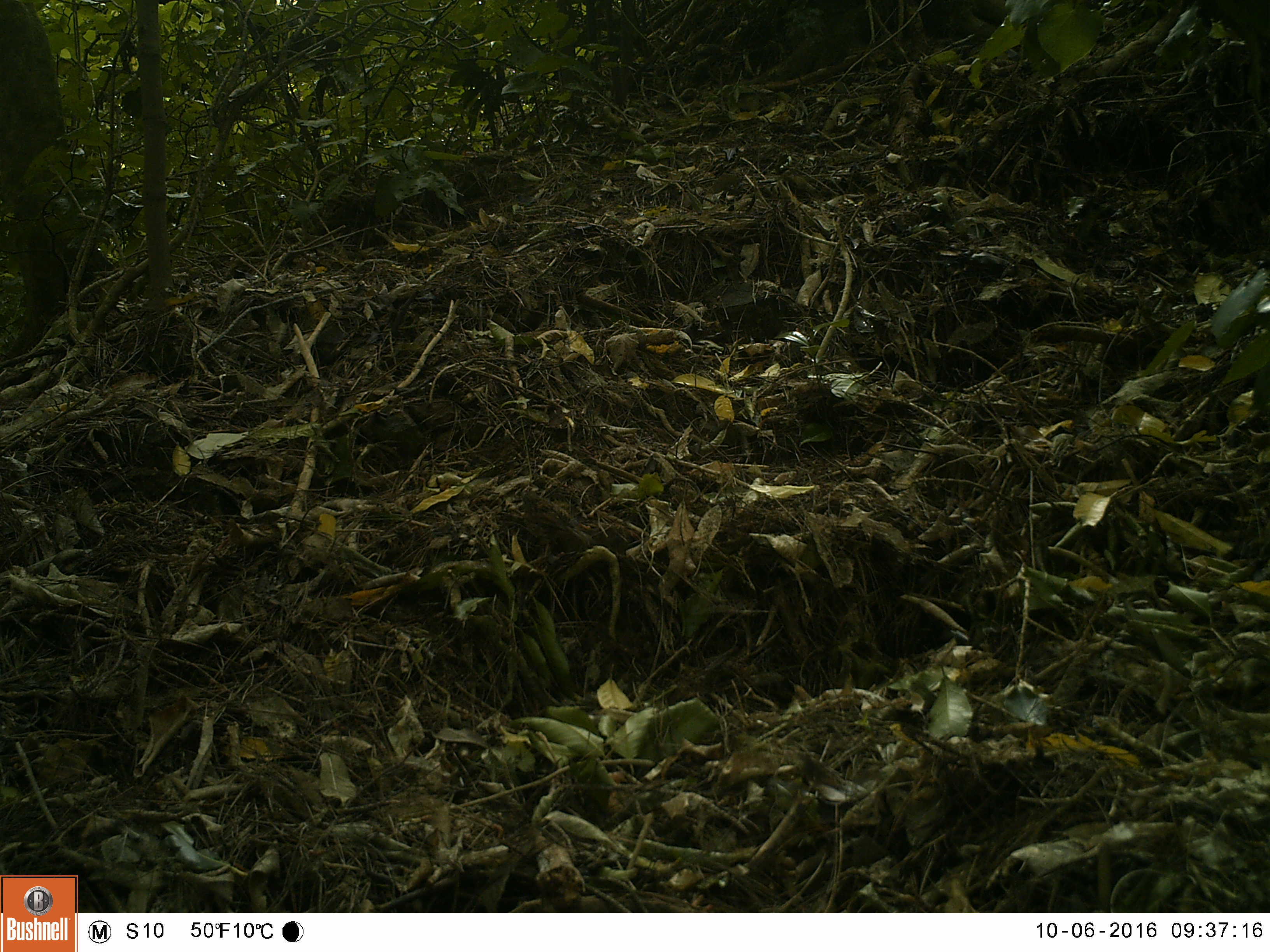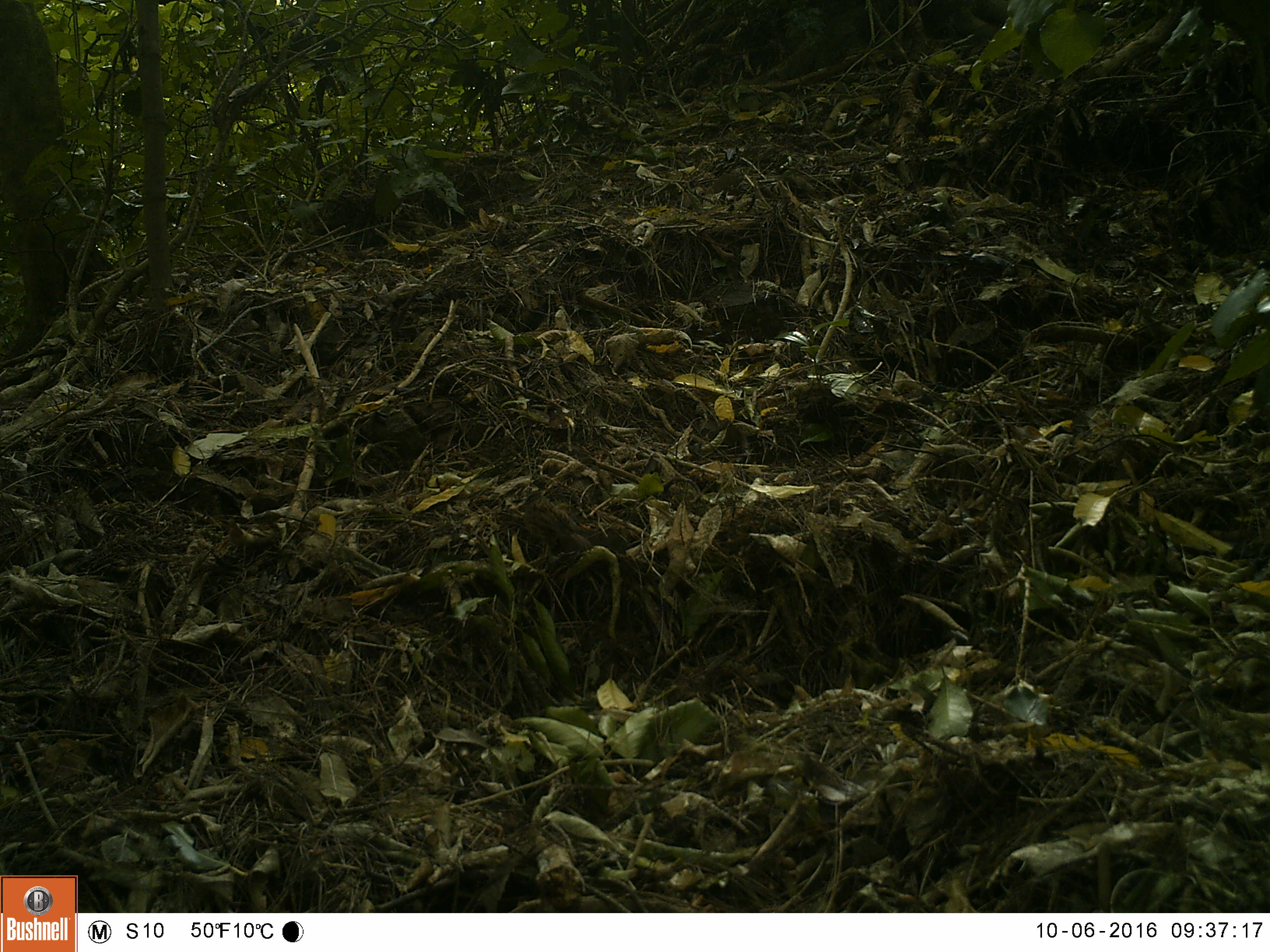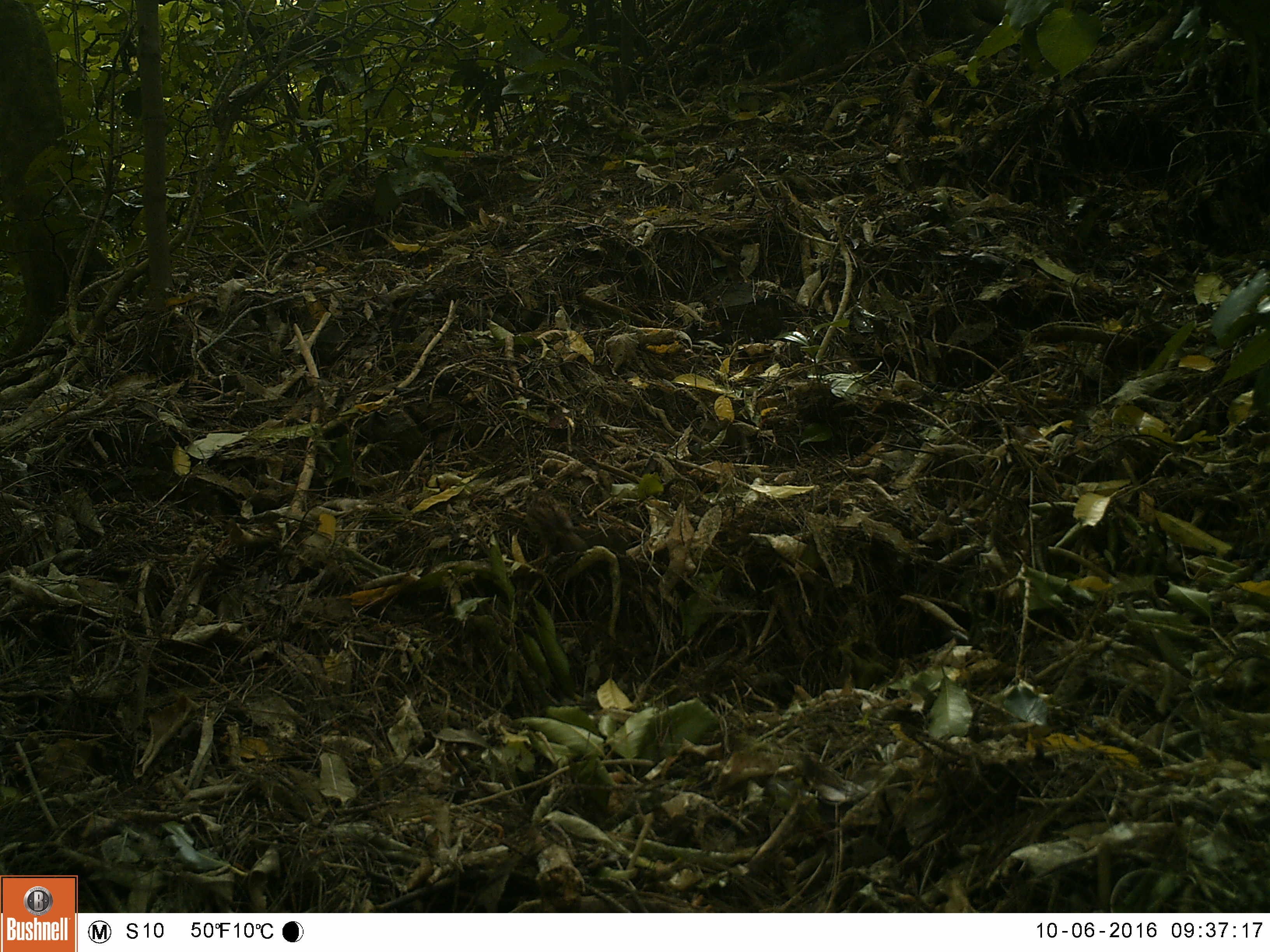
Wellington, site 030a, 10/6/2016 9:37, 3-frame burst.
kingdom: Animalia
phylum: Chordata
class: Aves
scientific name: Aves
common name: bird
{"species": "bird (Aves)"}